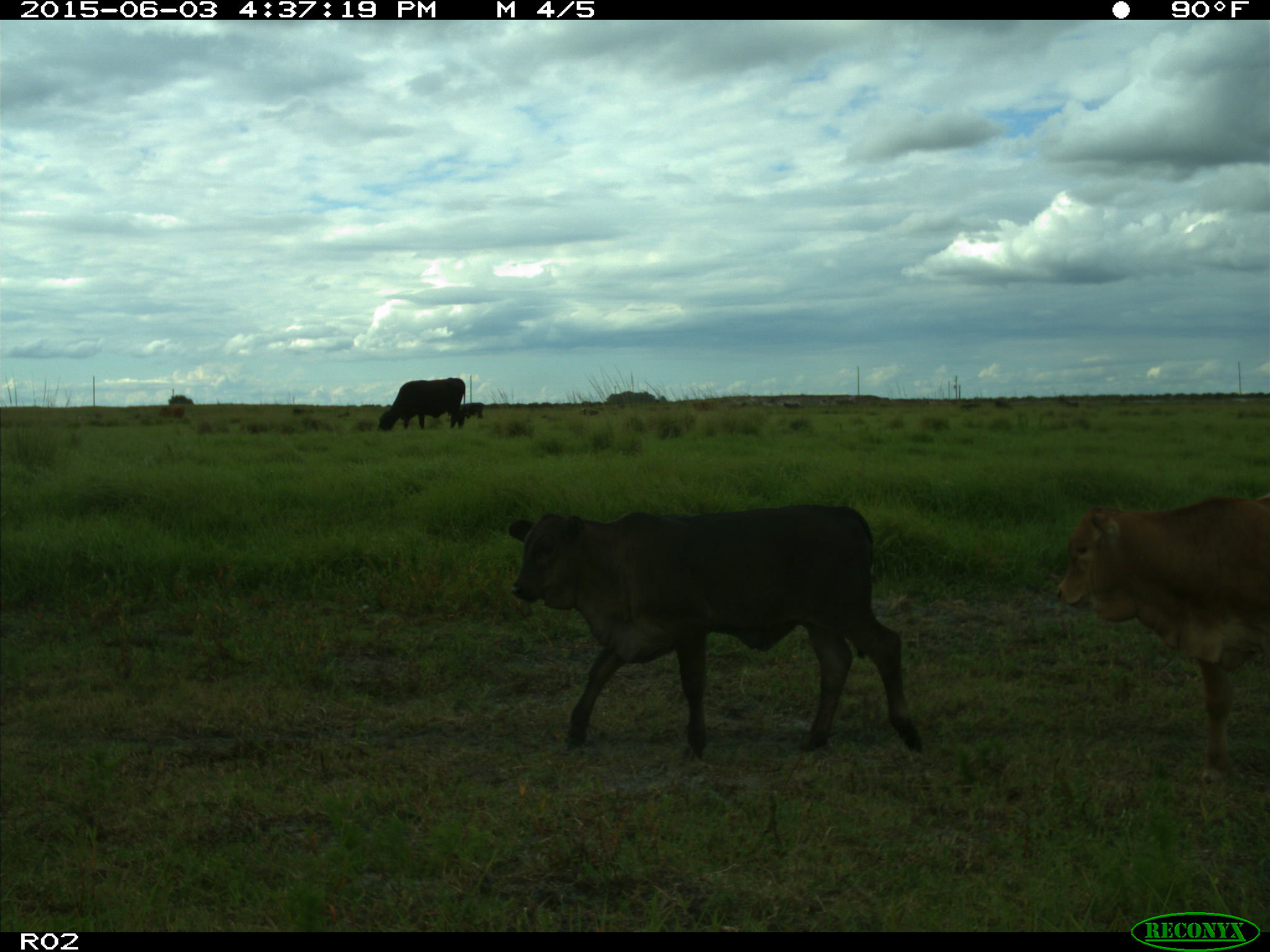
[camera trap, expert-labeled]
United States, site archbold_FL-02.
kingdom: Animalia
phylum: Chordata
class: Mammalia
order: Artiodactyla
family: Bovidae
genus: Bos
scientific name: Bos taurus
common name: domestic cow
Bos taurus (domestic cow).